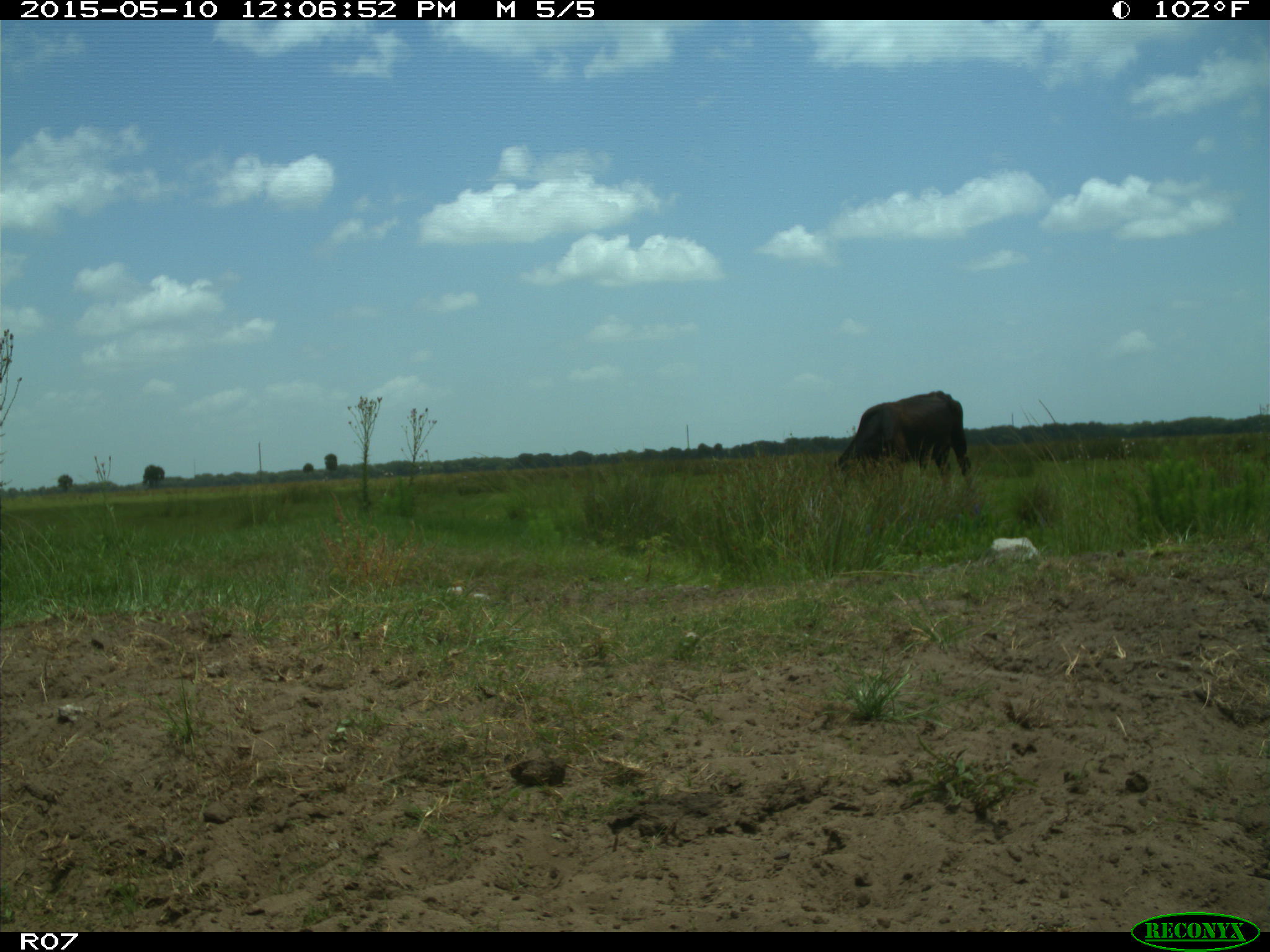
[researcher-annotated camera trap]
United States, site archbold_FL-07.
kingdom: Animalia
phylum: Chordata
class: Mammalia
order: Artiodactyla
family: Bovidae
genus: Bos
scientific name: Bos taurus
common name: domestic cow